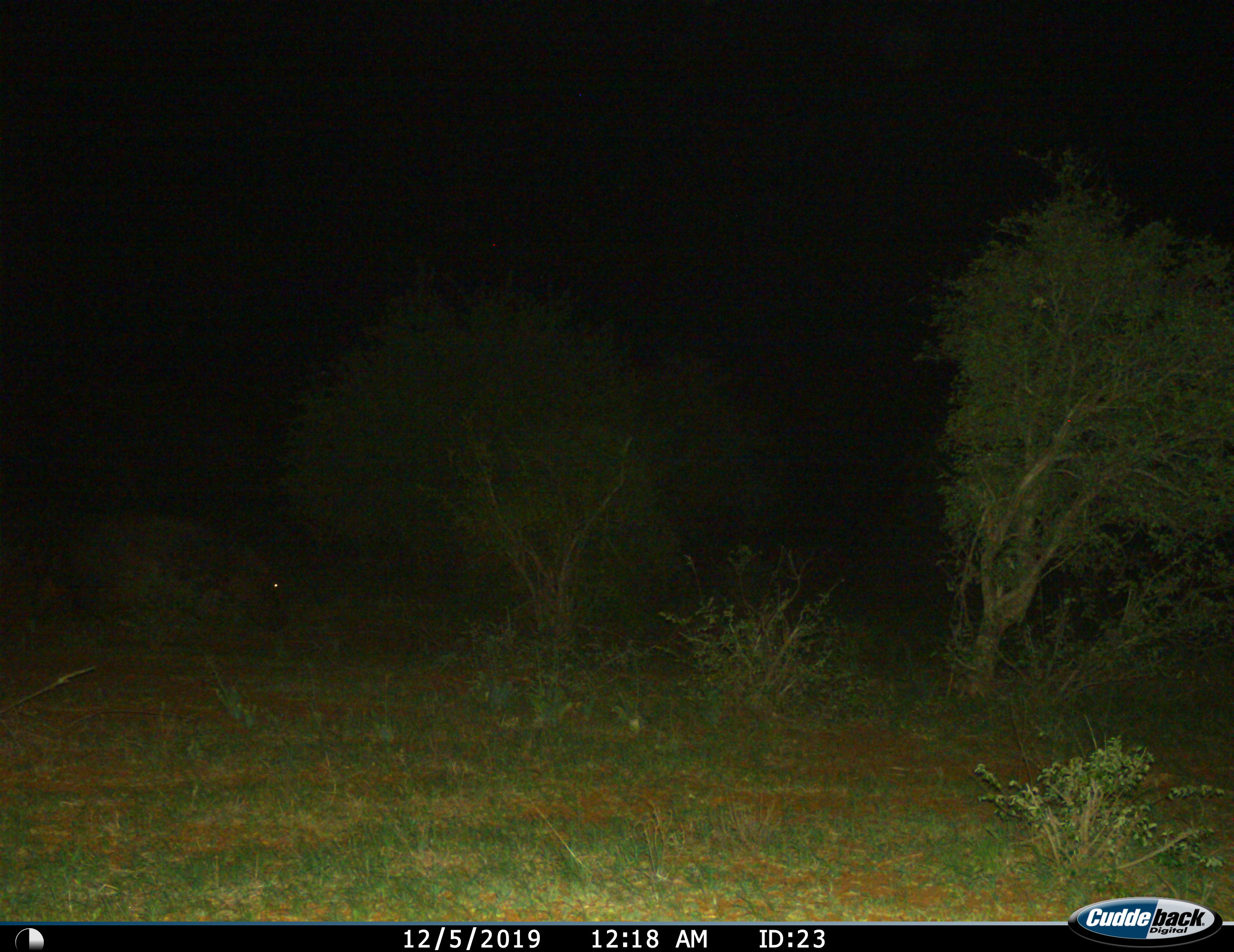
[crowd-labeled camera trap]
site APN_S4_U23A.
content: unidentified animal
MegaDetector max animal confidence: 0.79